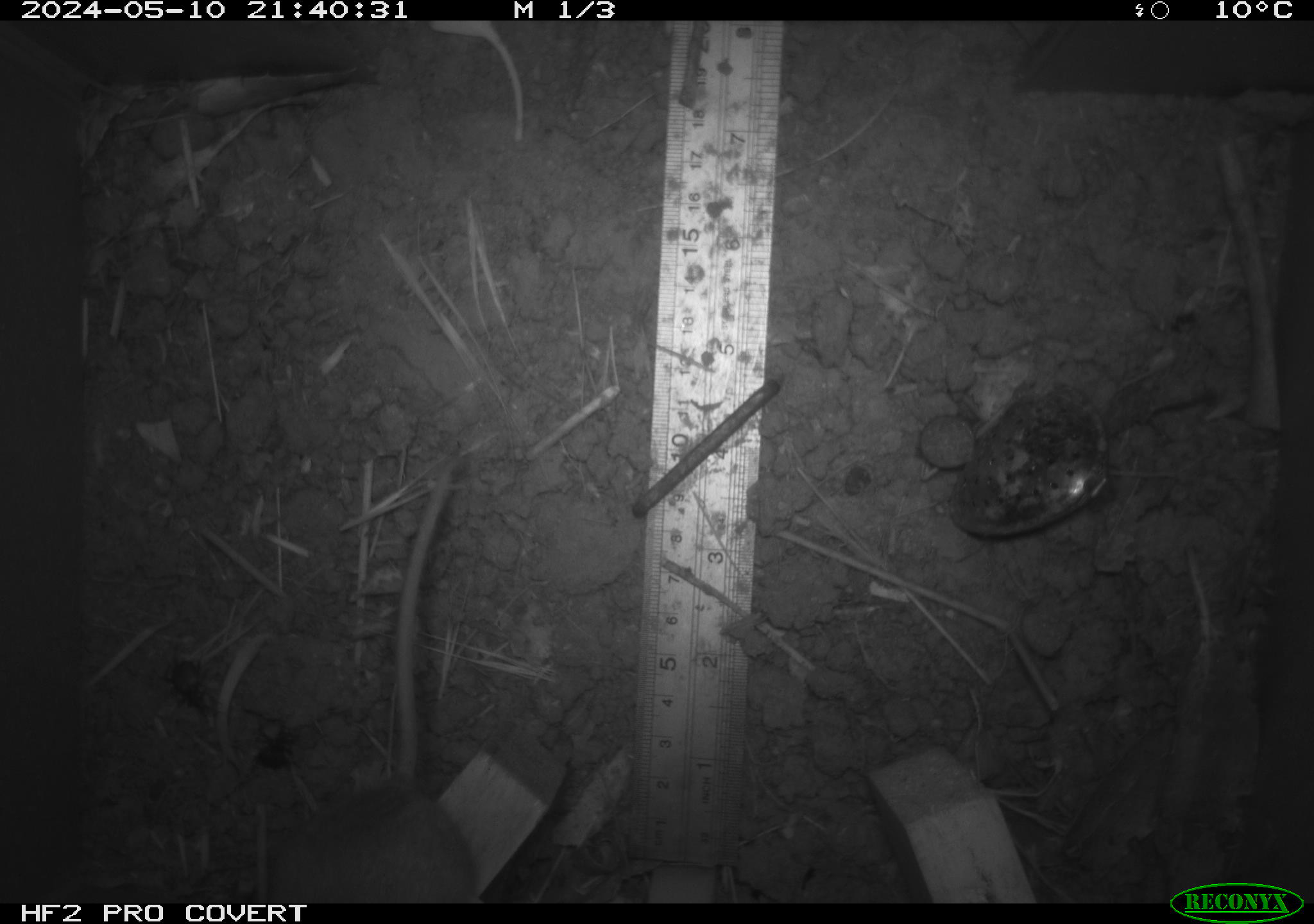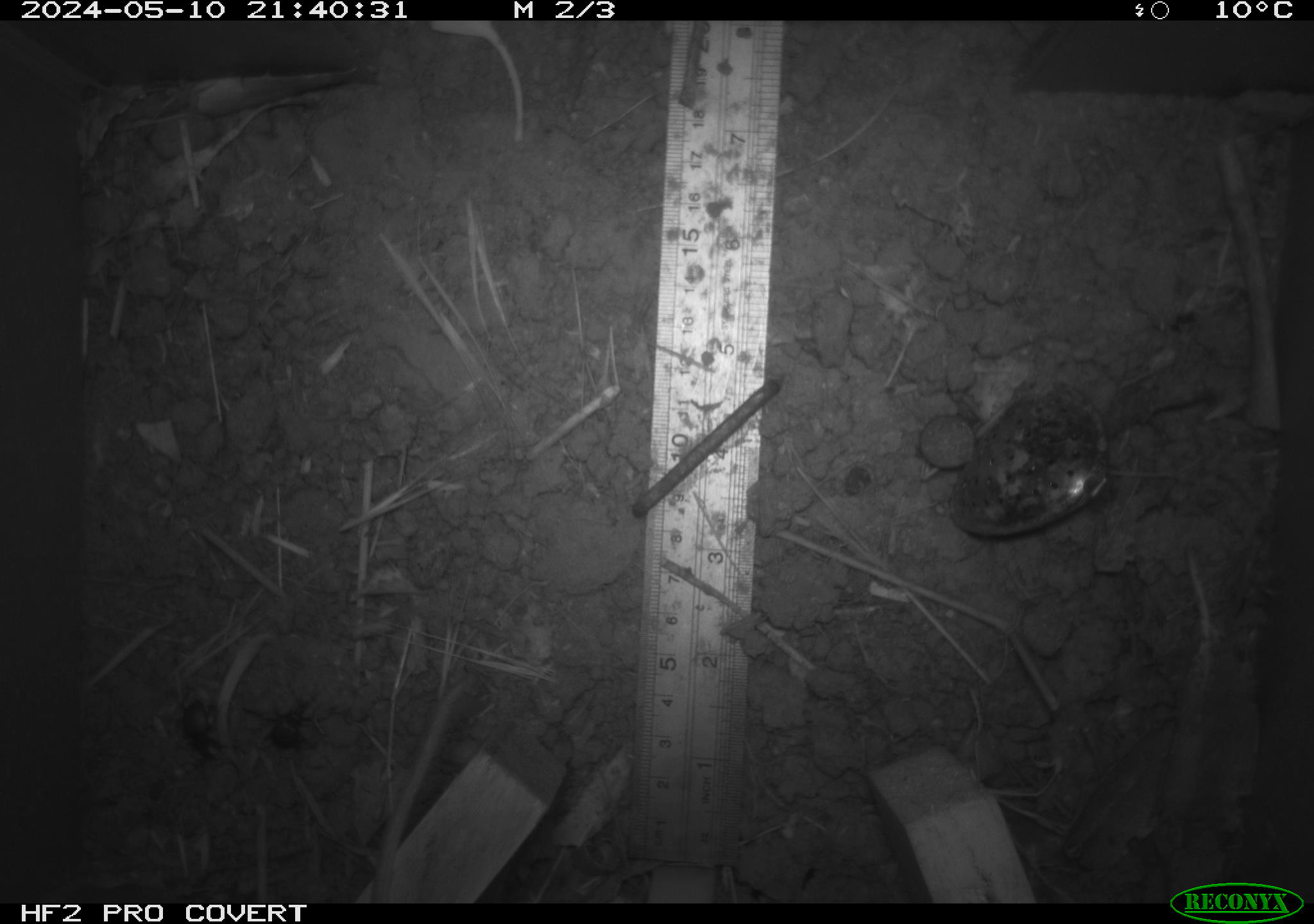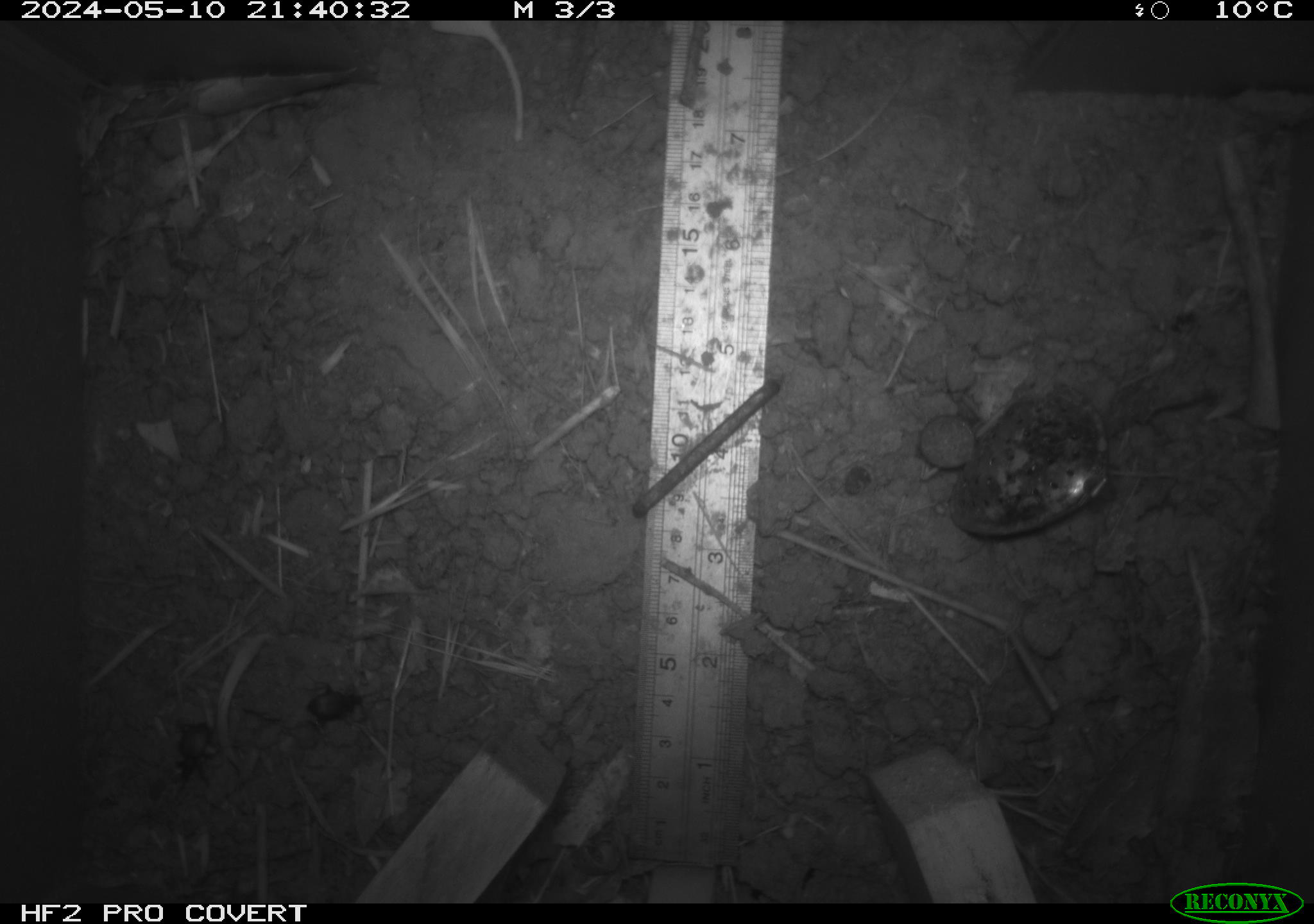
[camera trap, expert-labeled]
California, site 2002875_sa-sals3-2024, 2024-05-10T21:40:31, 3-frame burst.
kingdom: Animalia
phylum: Chordata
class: Mammalia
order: Rodentia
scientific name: Rodentia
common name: mouse species